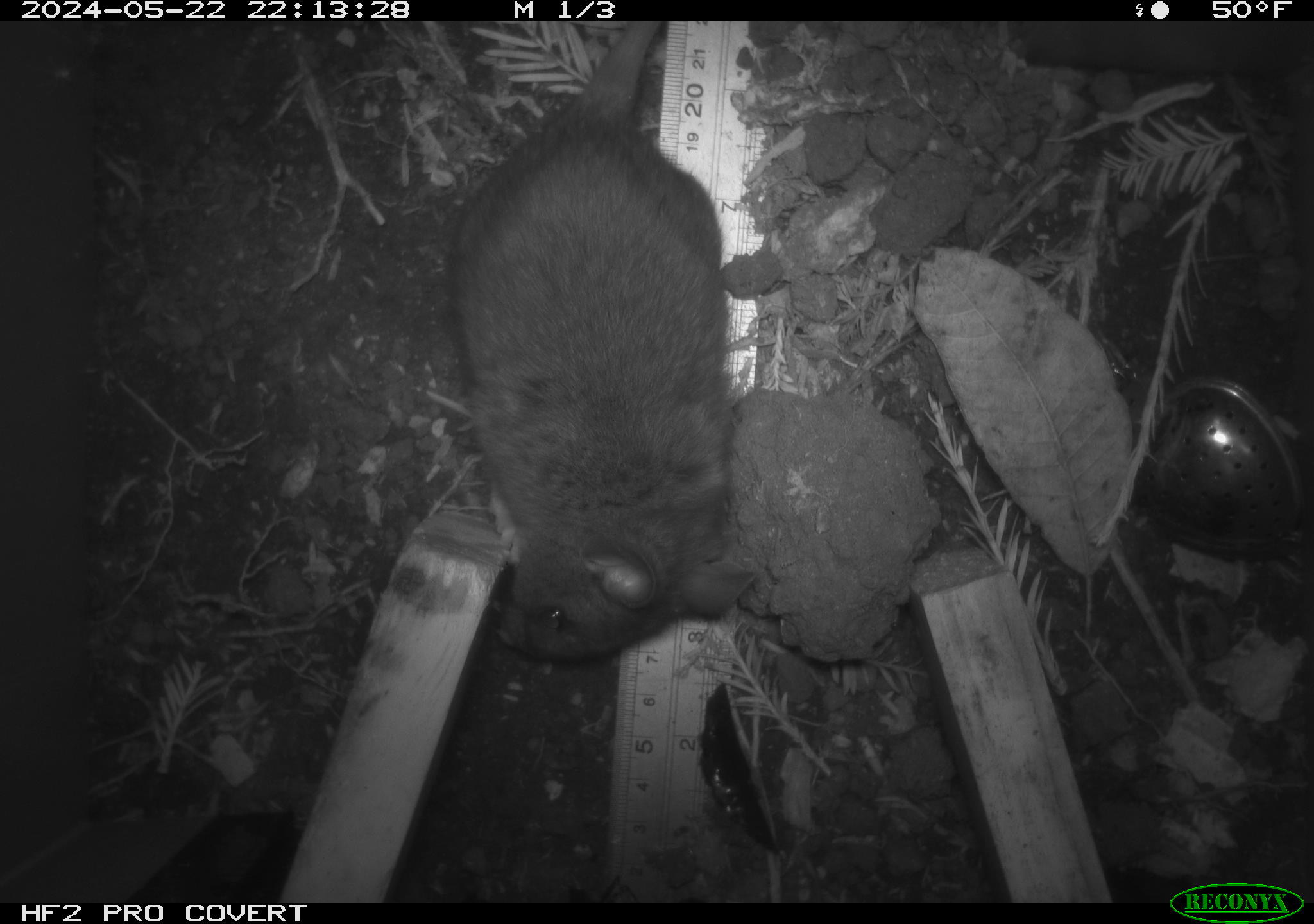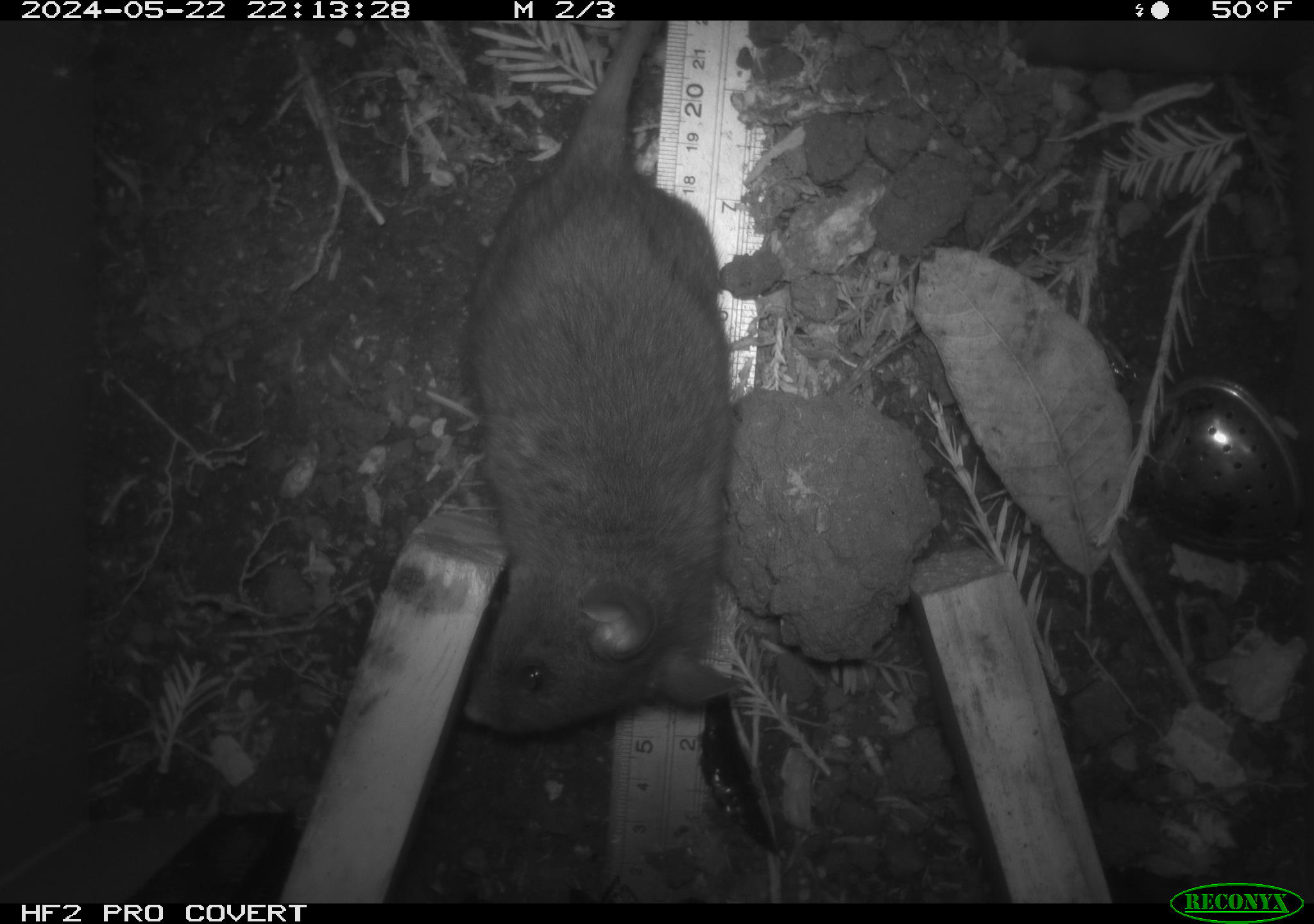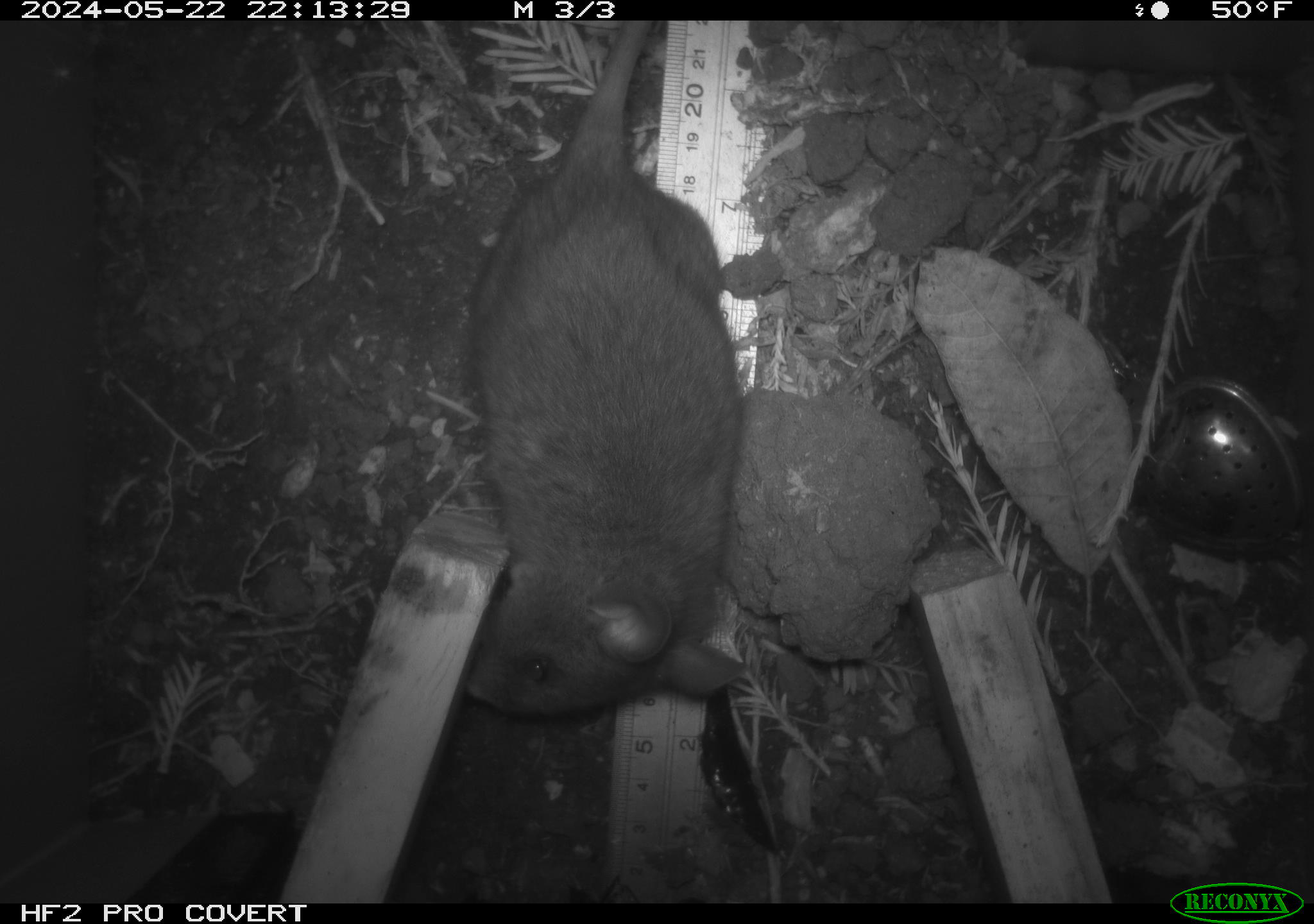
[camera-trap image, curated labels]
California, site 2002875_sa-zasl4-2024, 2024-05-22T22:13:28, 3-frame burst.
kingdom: Animalia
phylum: Chordata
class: Mammalia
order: Rodentia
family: Cricetidae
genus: Neotoma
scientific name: Neotoma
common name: pack rat or woodrat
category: neotoma species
Neotoma species (pack rat or woodrat) (Neotoma).